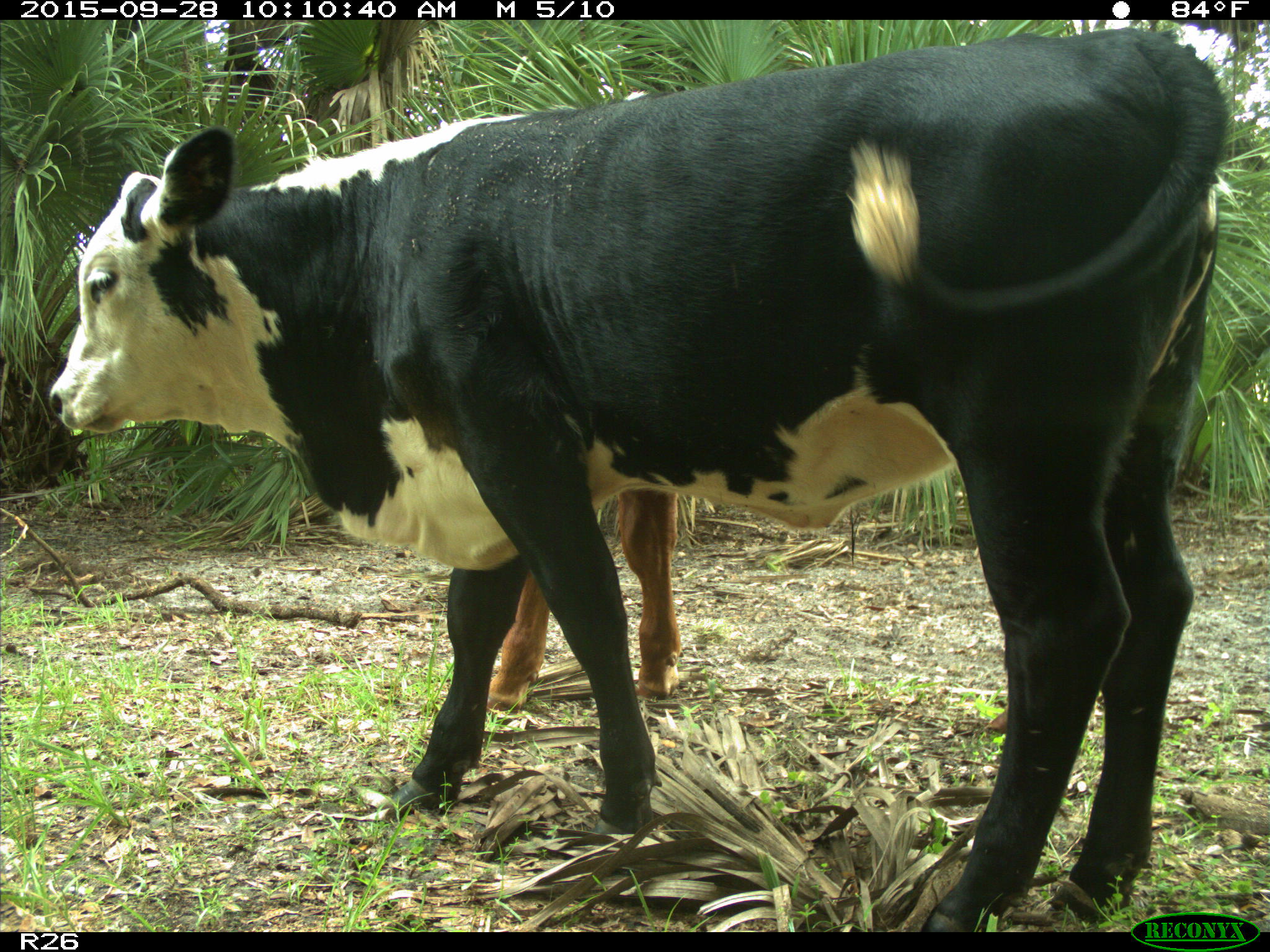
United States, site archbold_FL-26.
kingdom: Animalia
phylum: Chordata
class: Mammalia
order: Artiodactyla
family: Bovidae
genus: Bos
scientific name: Bos taurus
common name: domestic cow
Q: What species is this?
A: Bos taurus (domestic cow).